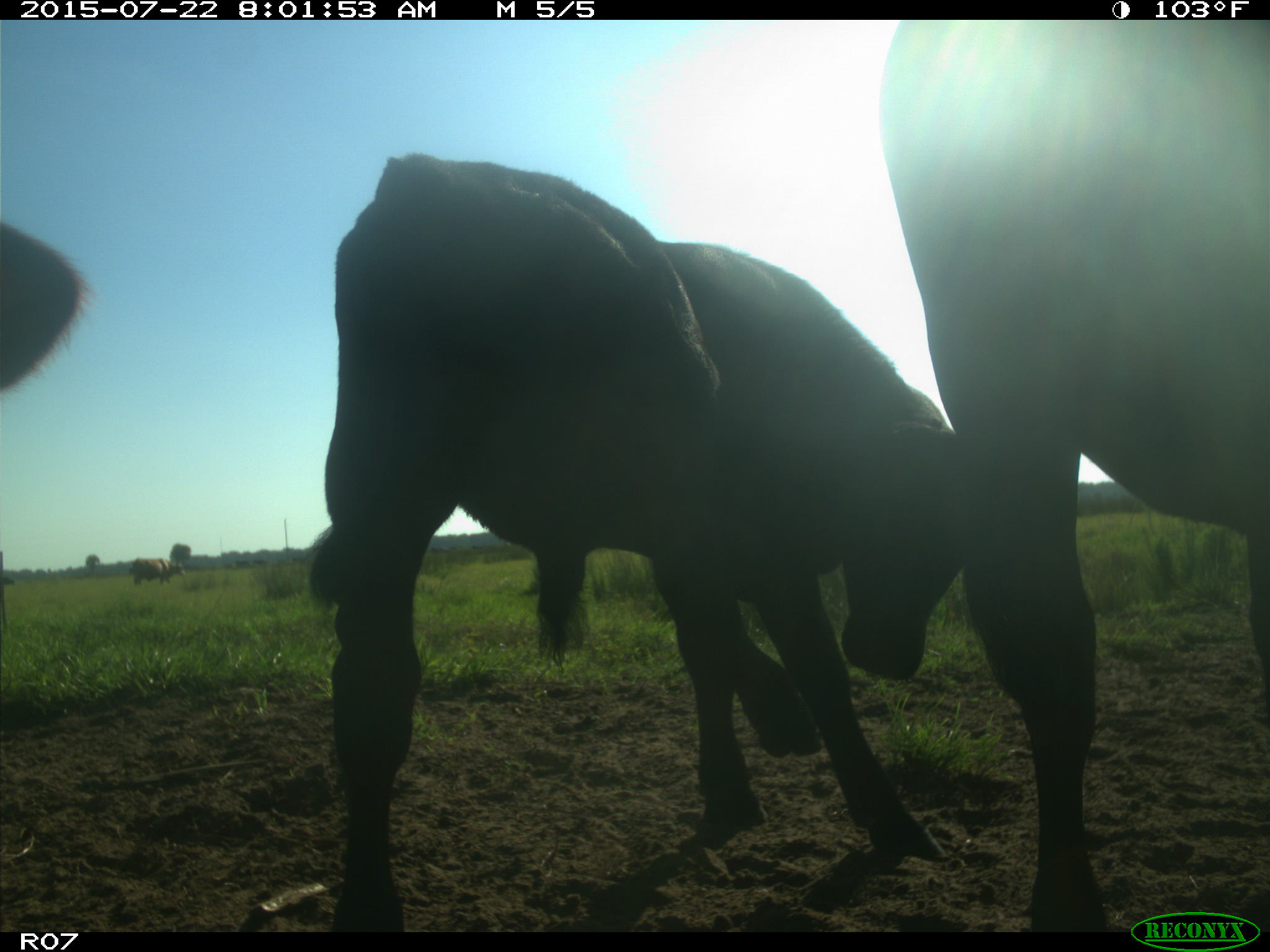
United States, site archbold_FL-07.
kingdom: Animalia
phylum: Chordata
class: Mammalia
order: Carnivora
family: Procyonidae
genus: Procyon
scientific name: Procyon lotor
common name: common raccoon